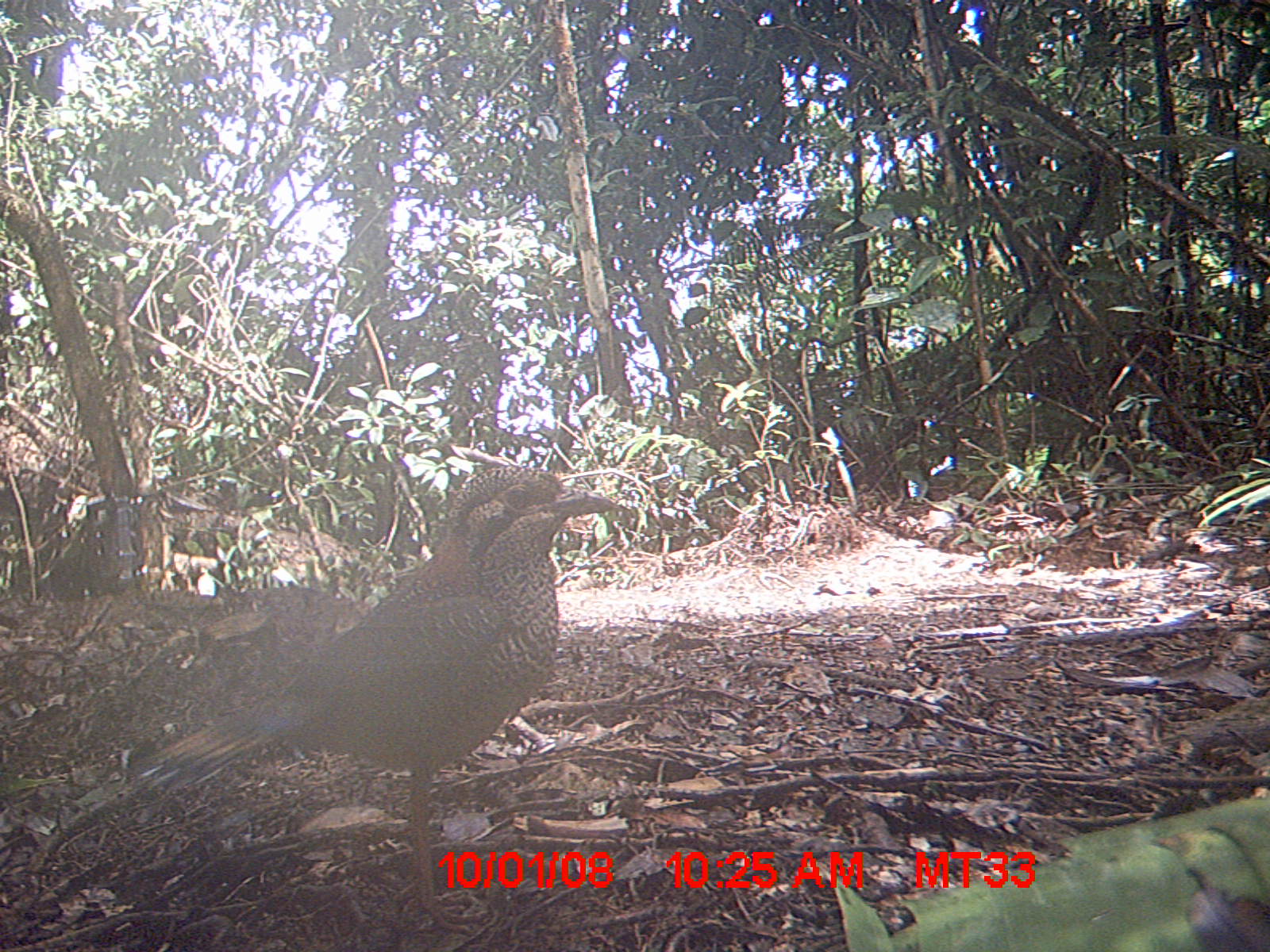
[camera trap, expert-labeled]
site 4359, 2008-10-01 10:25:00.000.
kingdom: Animalia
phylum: Chordata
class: Aves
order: Coraciiformes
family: Brachypteraciidae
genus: Brachypteracias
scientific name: Brachypteracias squamiger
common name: scaly ground-roller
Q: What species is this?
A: Brachypteracias squamiger (scaly ground-roller).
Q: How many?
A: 2.